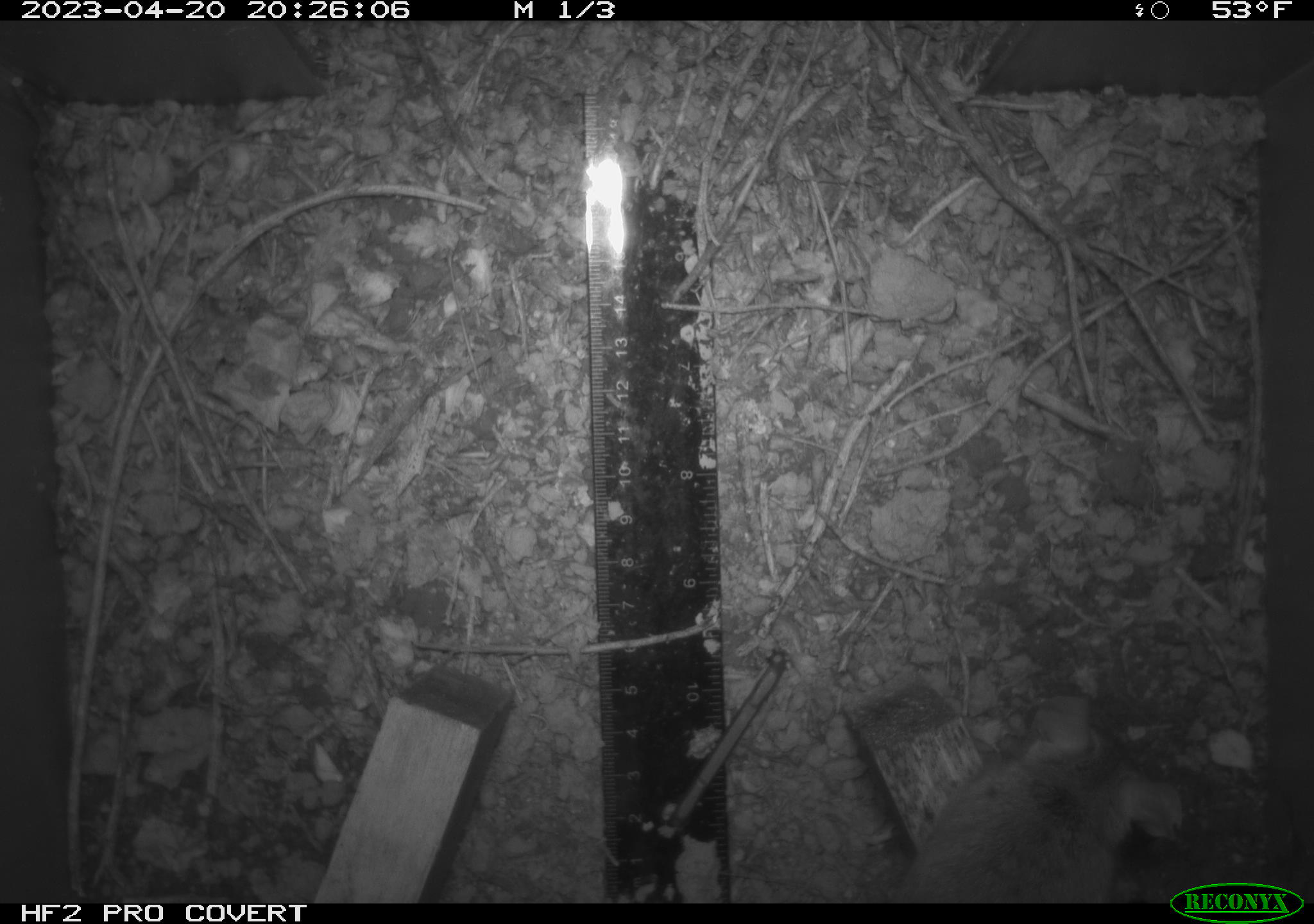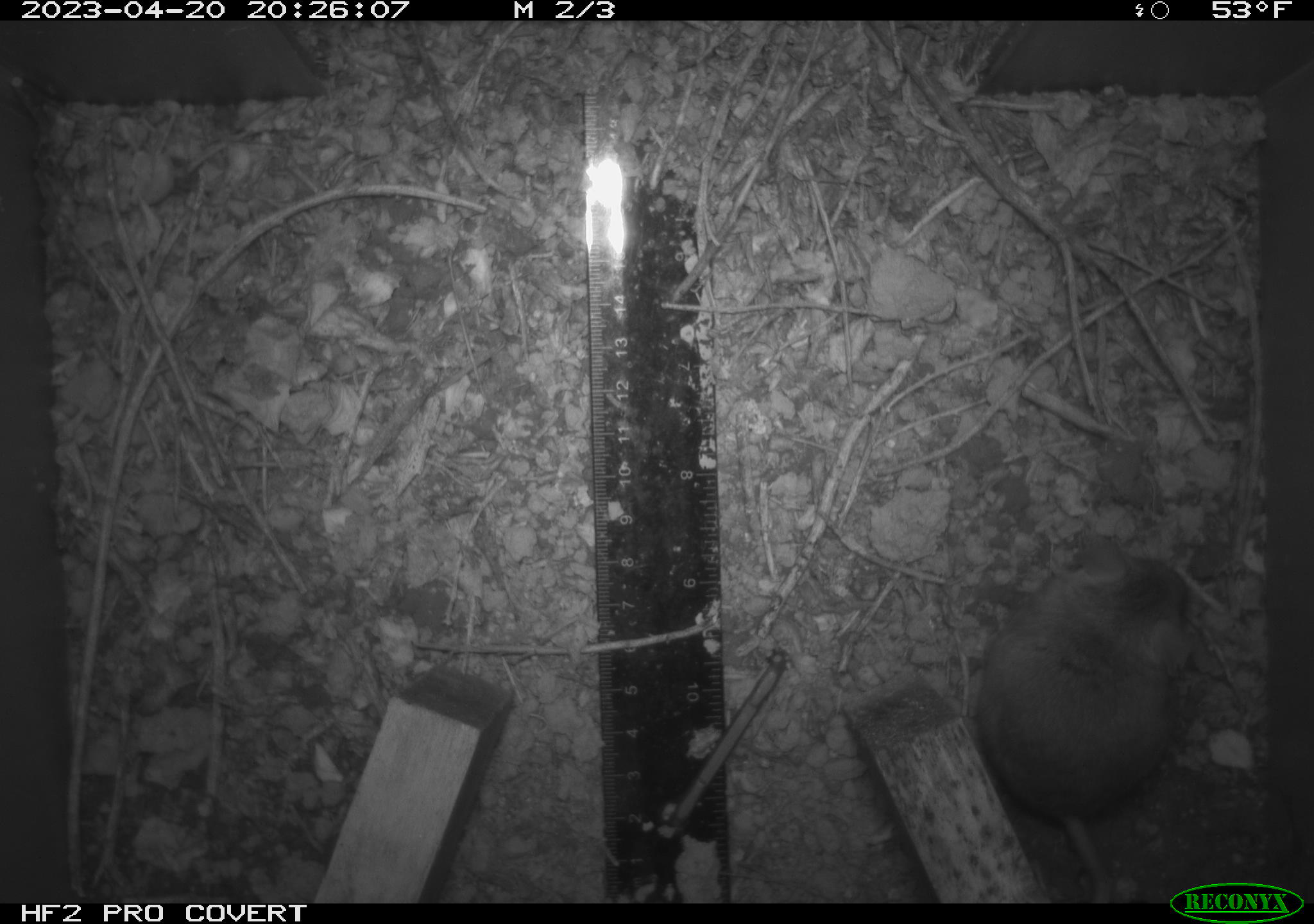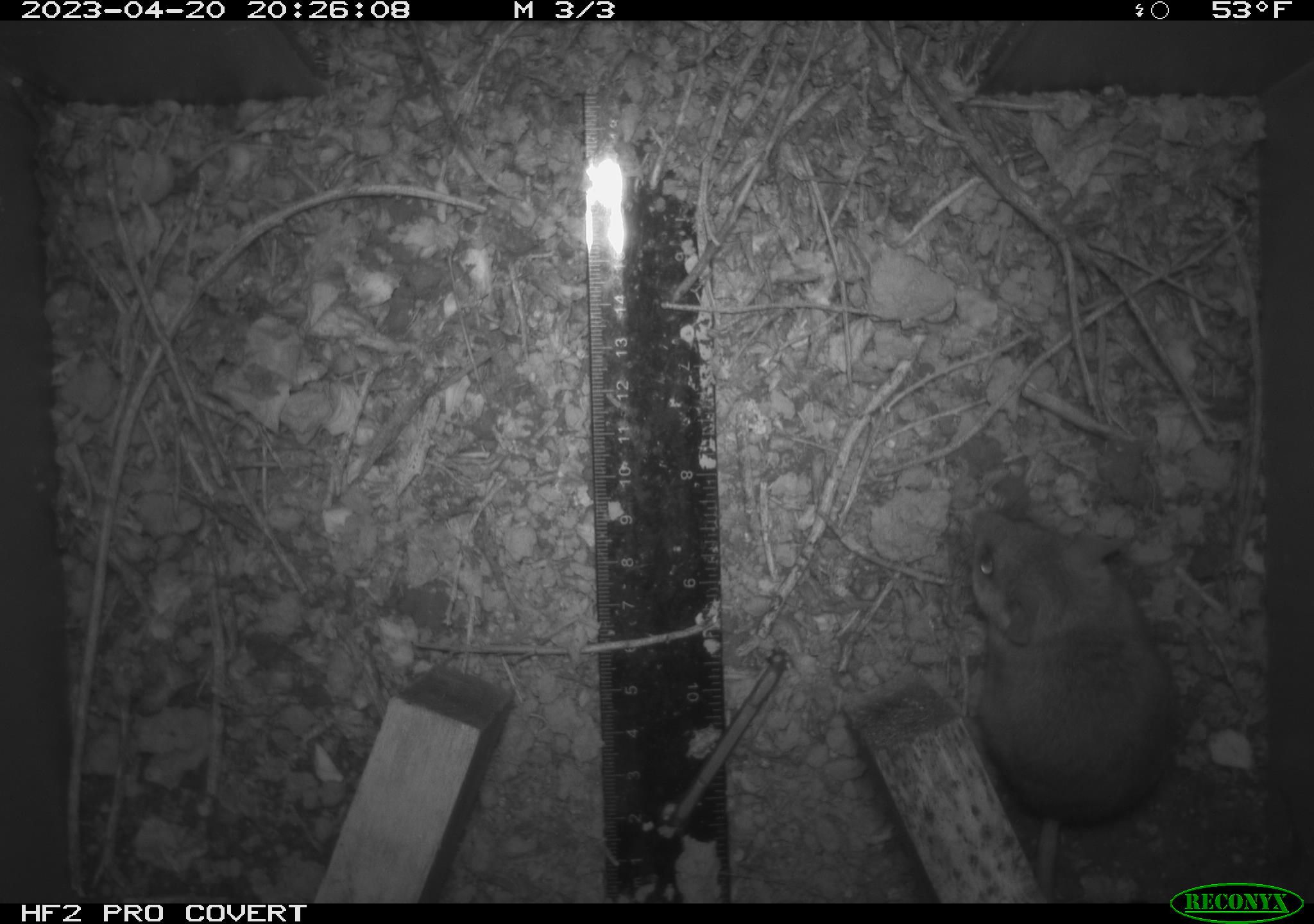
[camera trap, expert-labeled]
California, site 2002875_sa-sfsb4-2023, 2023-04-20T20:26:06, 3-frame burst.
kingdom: Animalia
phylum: Chordata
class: Mammalia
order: Rodentia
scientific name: Rodentia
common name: mouse species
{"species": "mouse species (Rodentia)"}